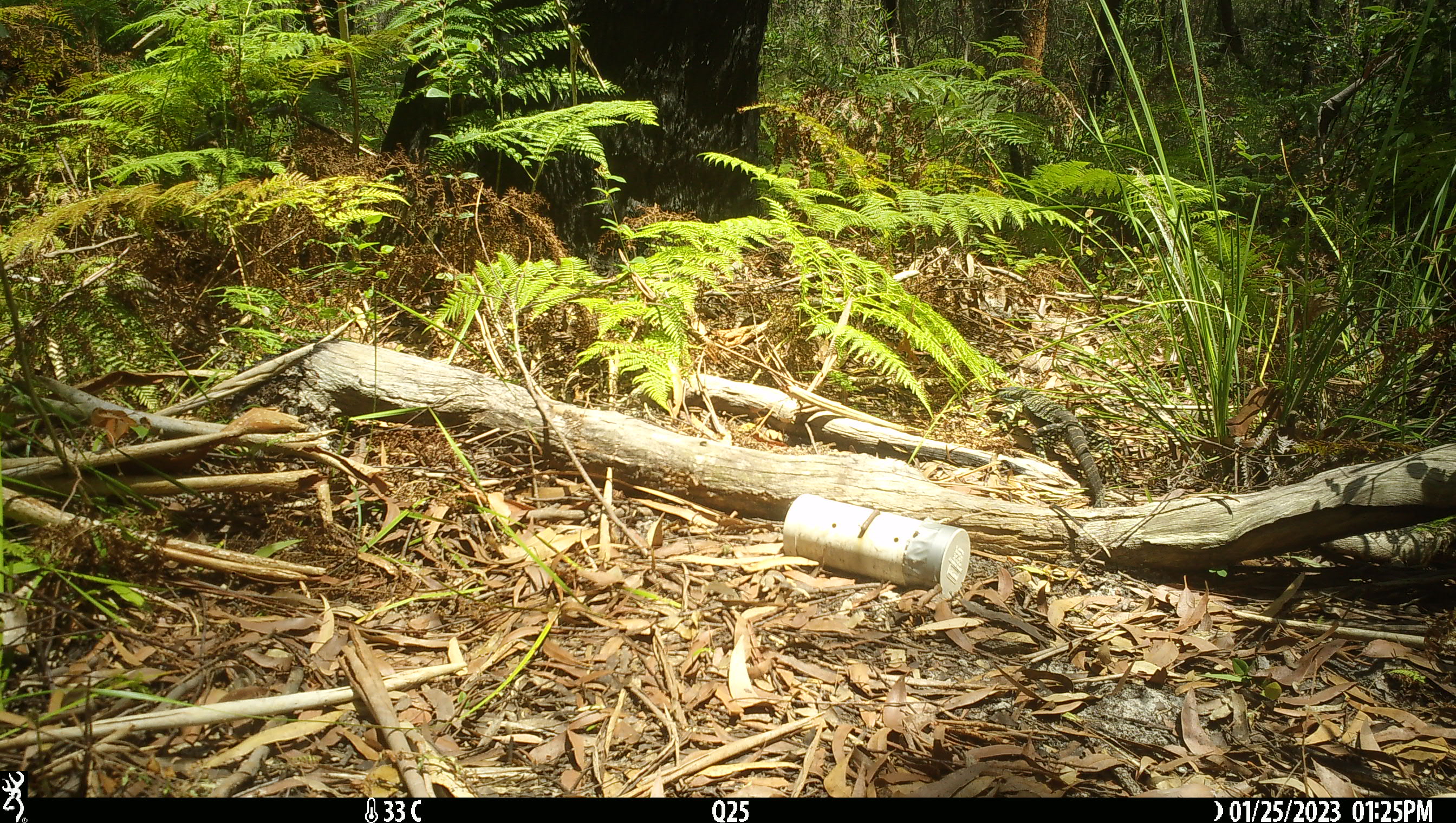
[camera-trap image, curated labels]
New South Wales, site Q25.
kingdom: Animalia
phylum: Chordata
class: Reptilia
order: Squamata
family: Varanidae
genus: Varanus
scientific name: Varanus varius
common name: lace monitor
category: goanna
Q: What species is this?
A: Goanna (lace monitor) (Varanus varius).